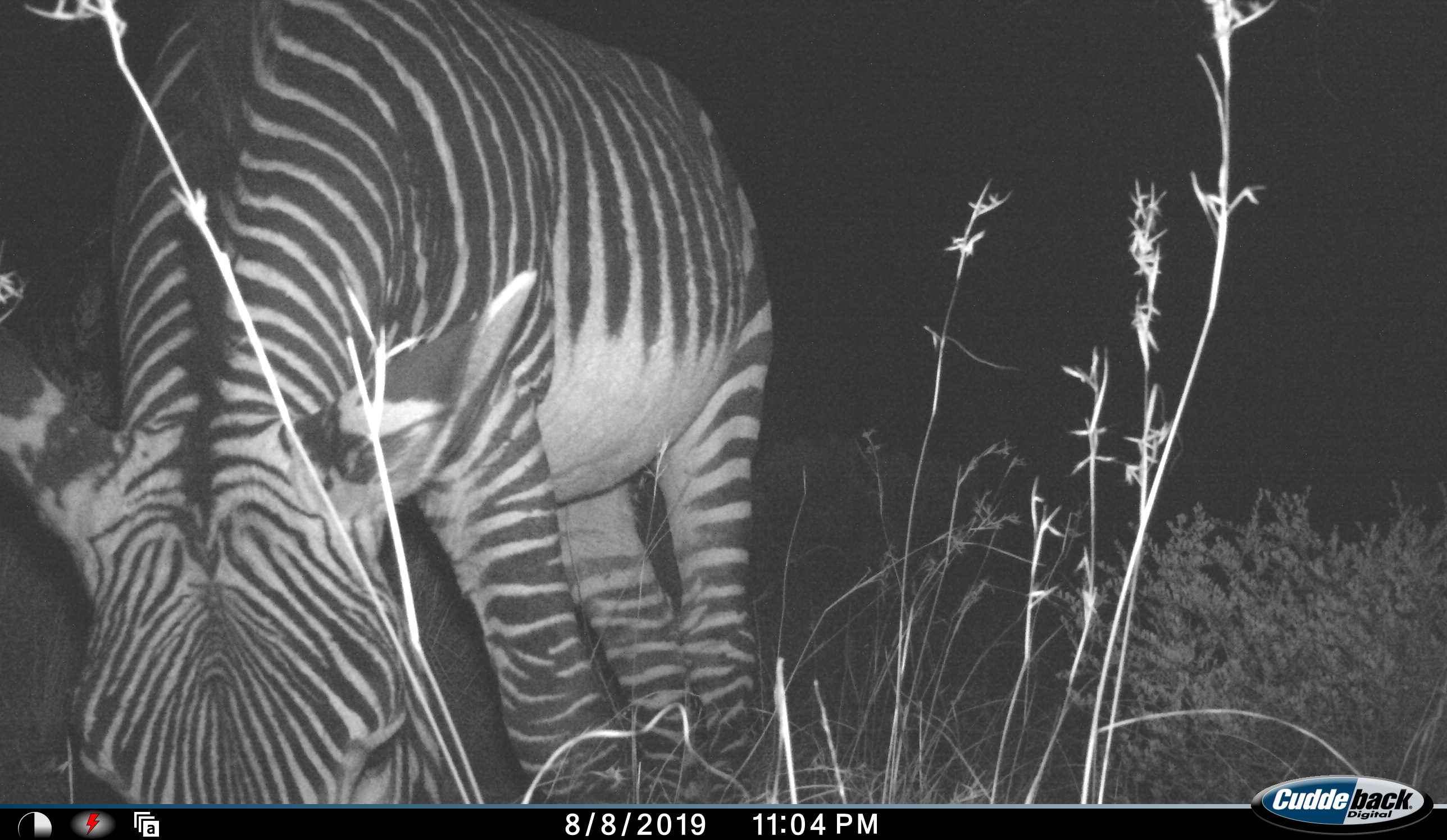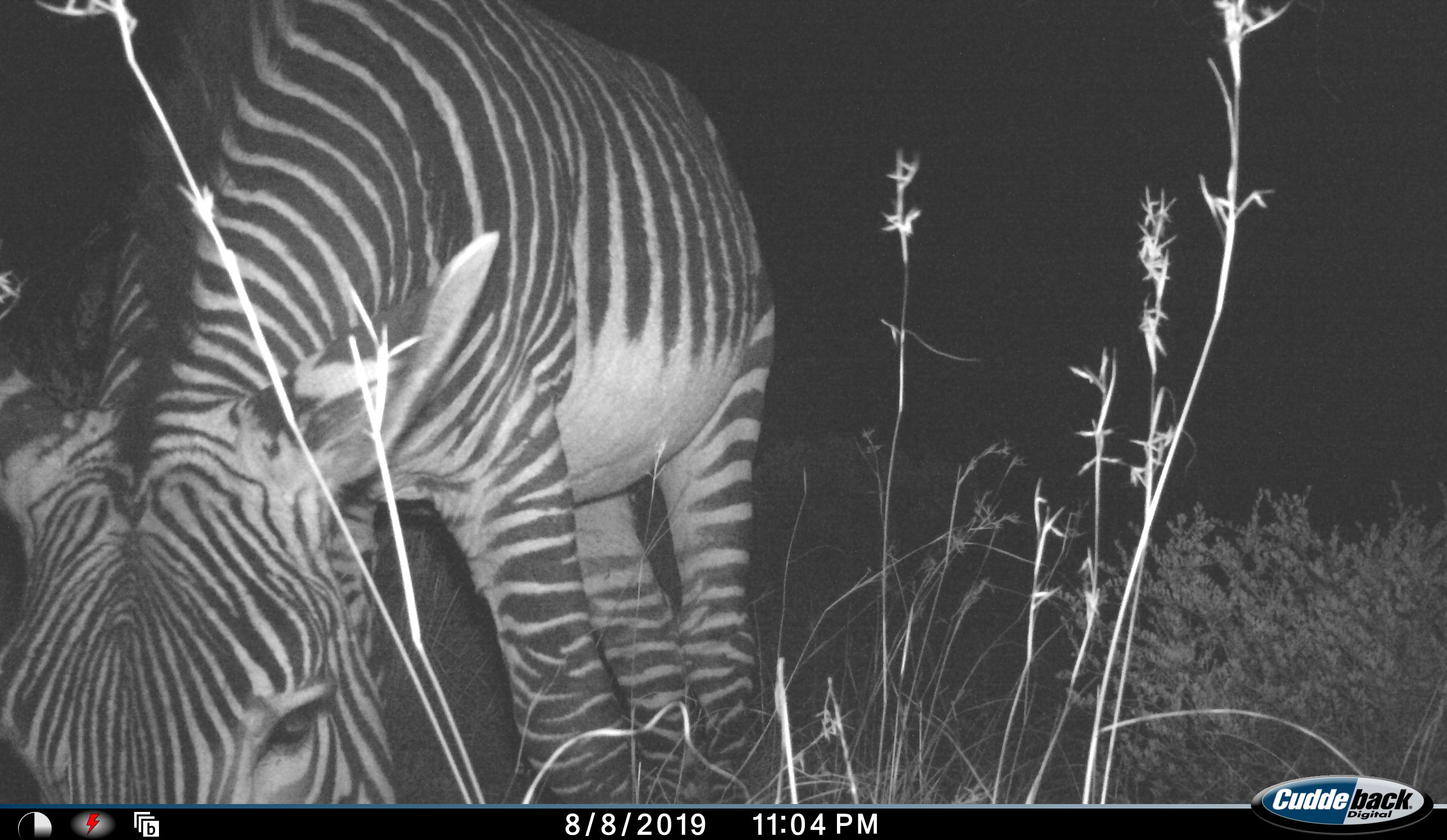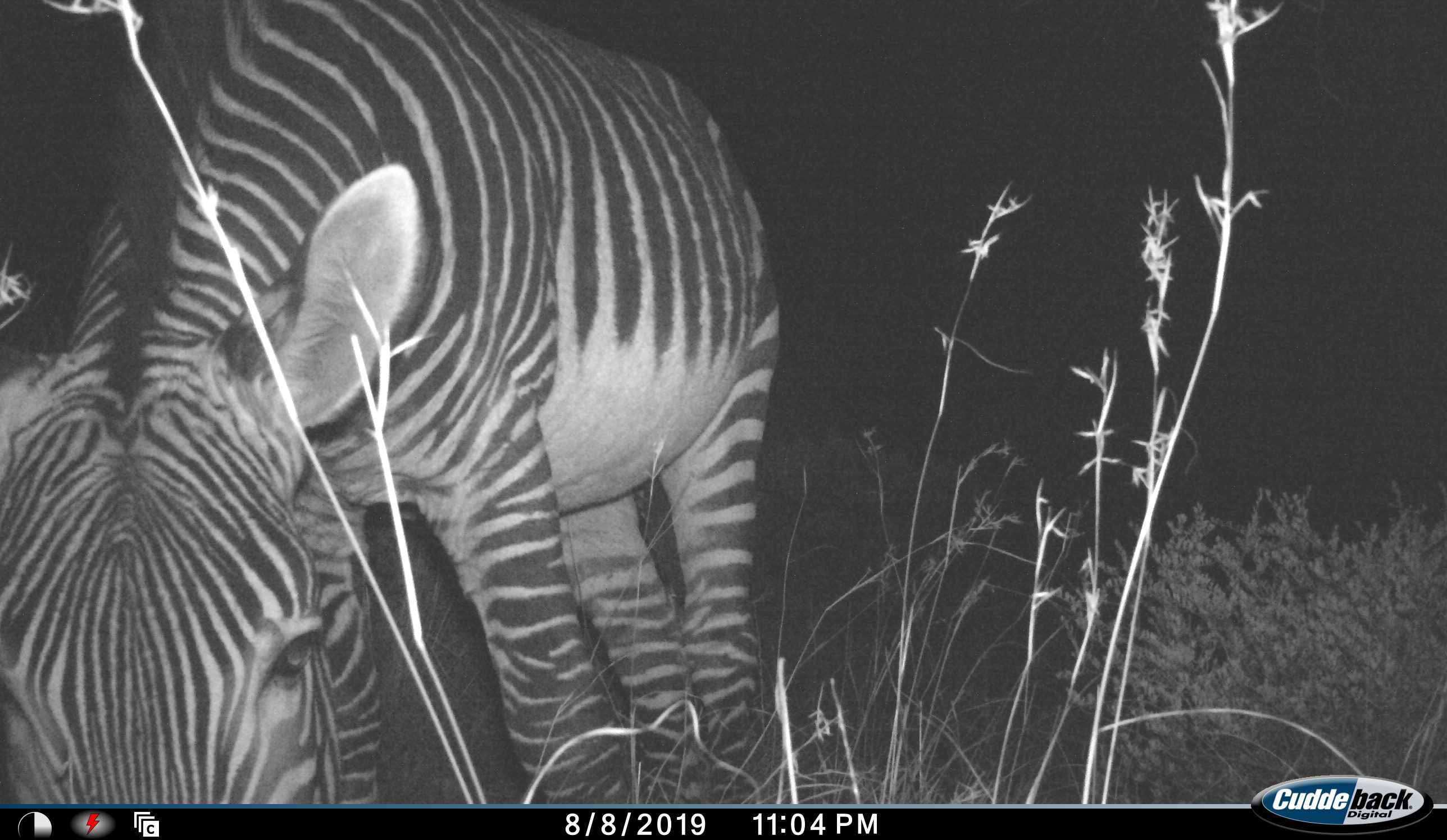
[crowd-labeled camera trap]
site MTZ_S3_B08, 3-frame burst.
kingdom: Animalia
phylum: Chordata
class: Mammalia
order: Perissodactyla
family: Equidae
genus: Equus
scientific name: Equus zebra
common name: mountain zebra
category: zebramountain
Zebramountain (mountain zebra) (Equus zebra), count 1. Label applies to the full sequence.